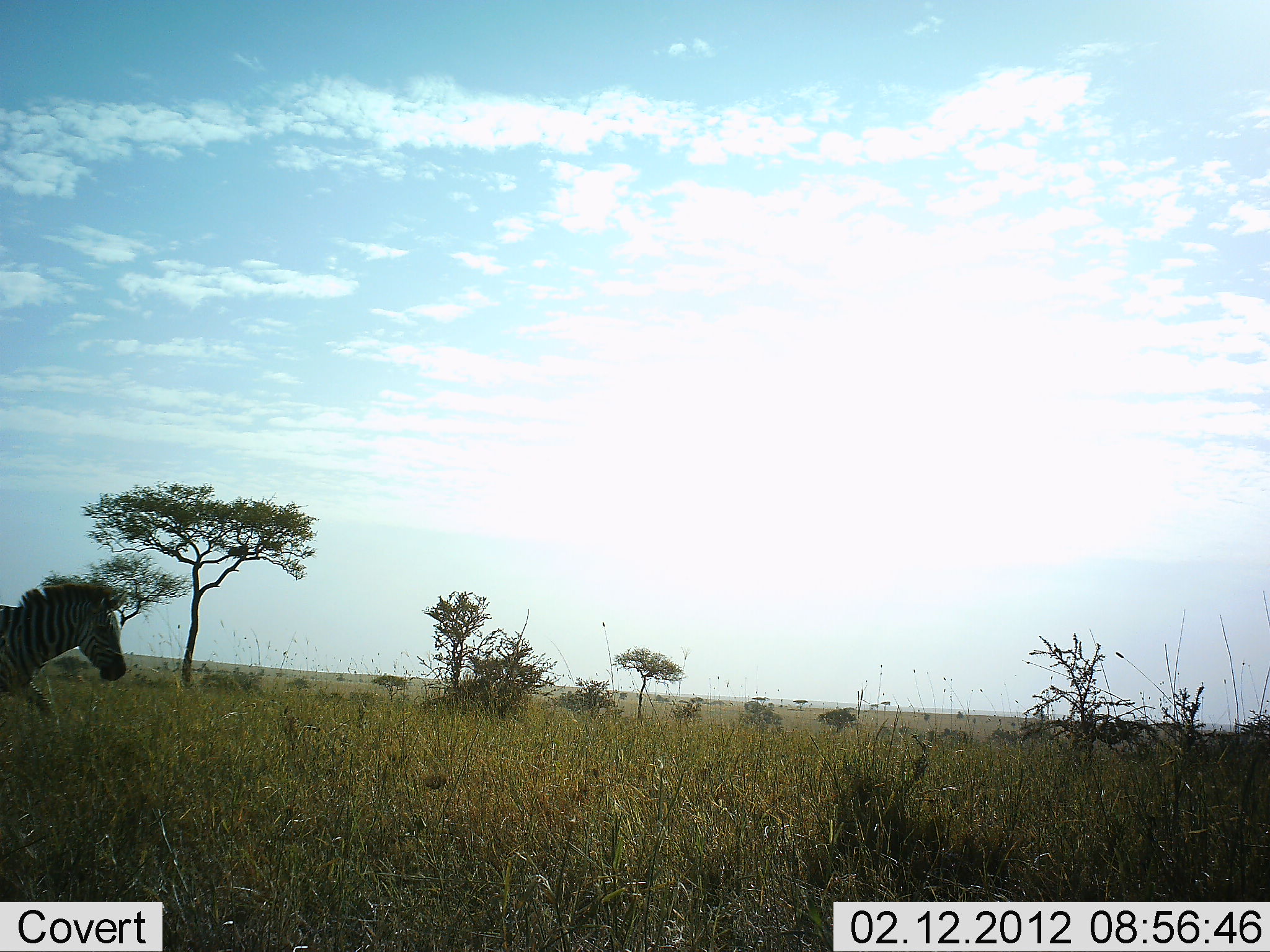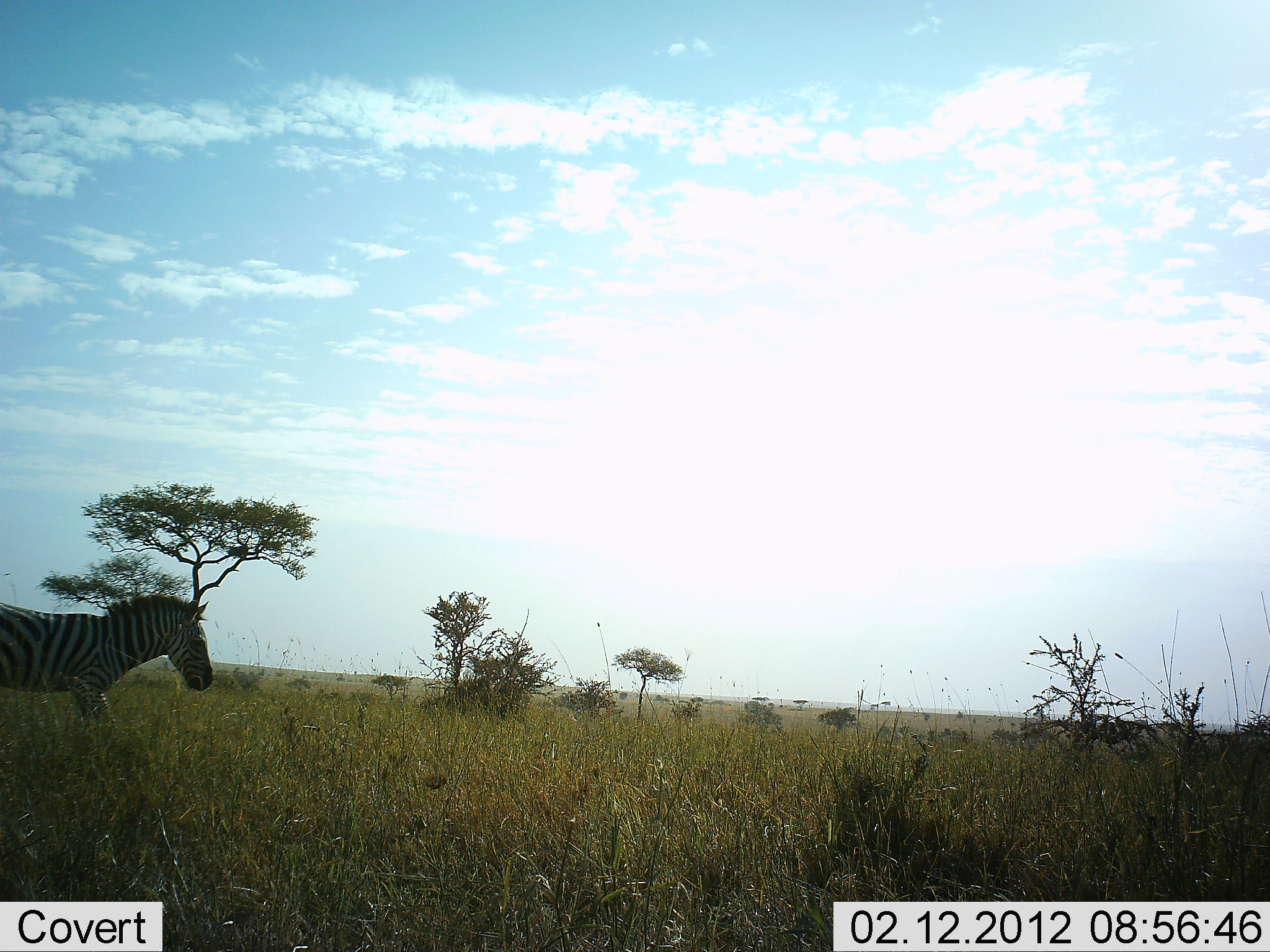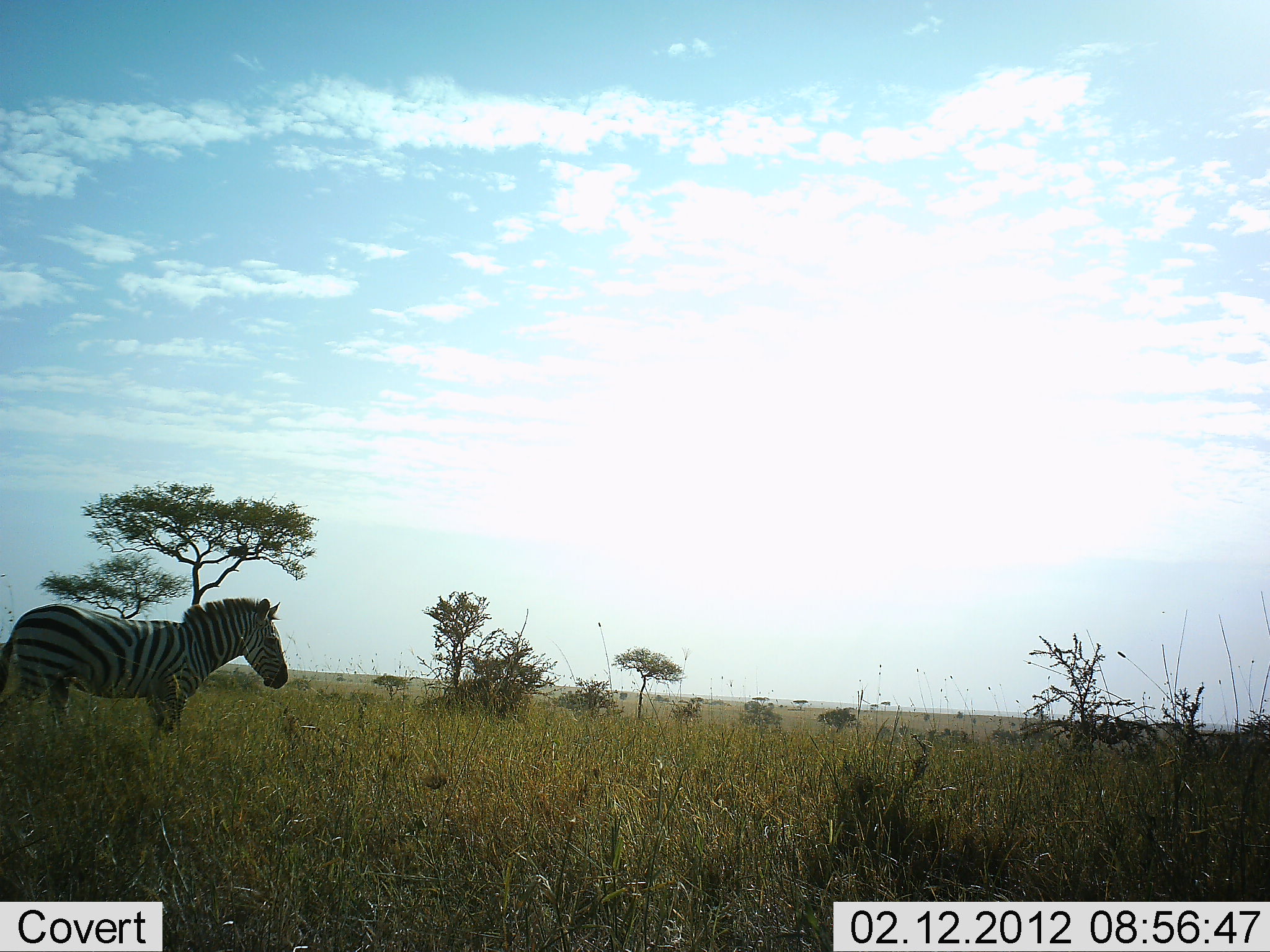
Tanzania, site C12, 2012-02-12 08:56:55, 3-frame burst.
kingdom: Animalia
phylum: Chordata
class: Mammalia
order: Perissodactyla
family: Equidae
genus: Equus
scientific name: Equus quagga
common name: plains zebra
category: zebra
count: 1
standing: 0%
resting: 0%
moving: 100%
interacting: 0%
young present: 0%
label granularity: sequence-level